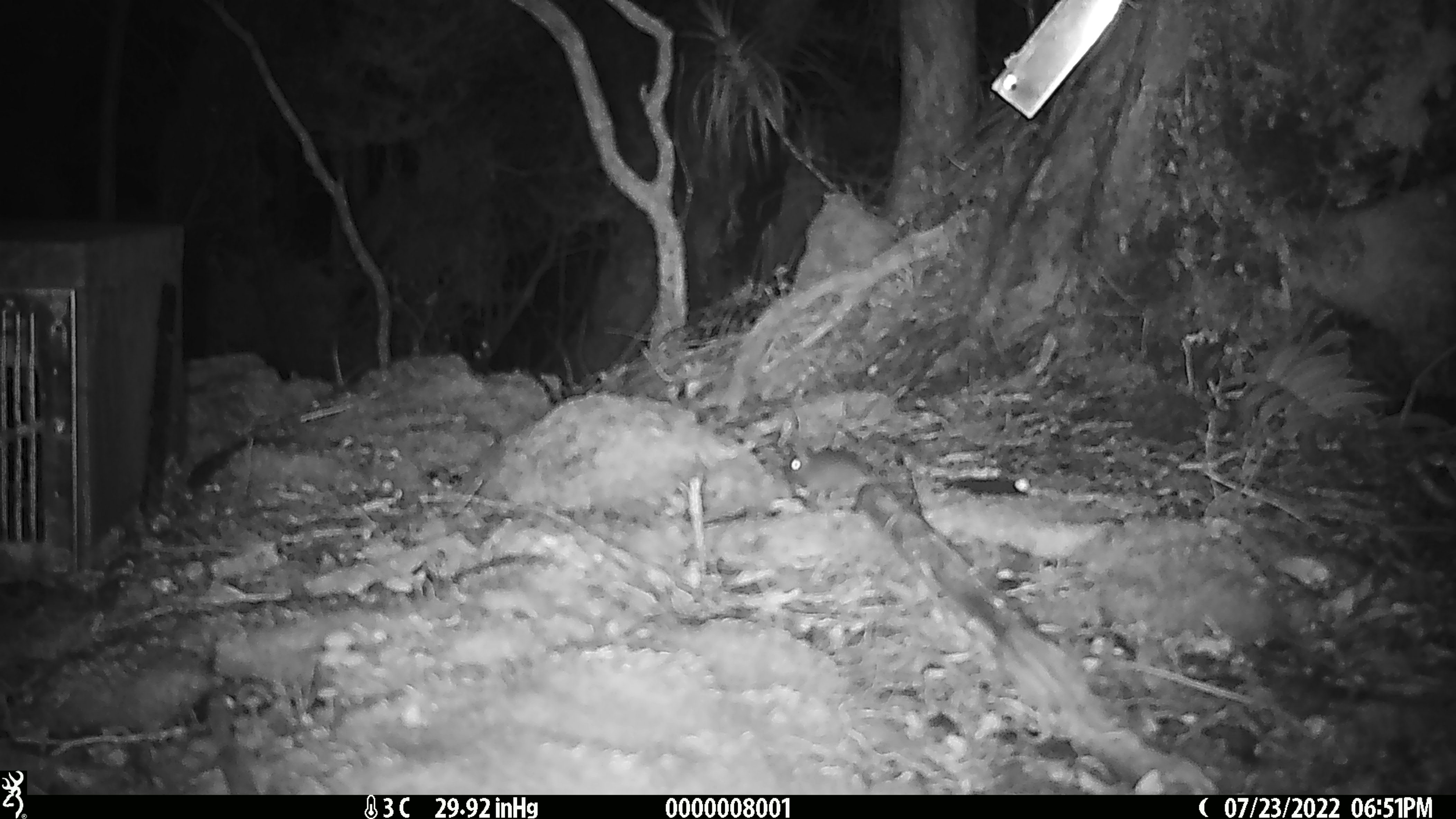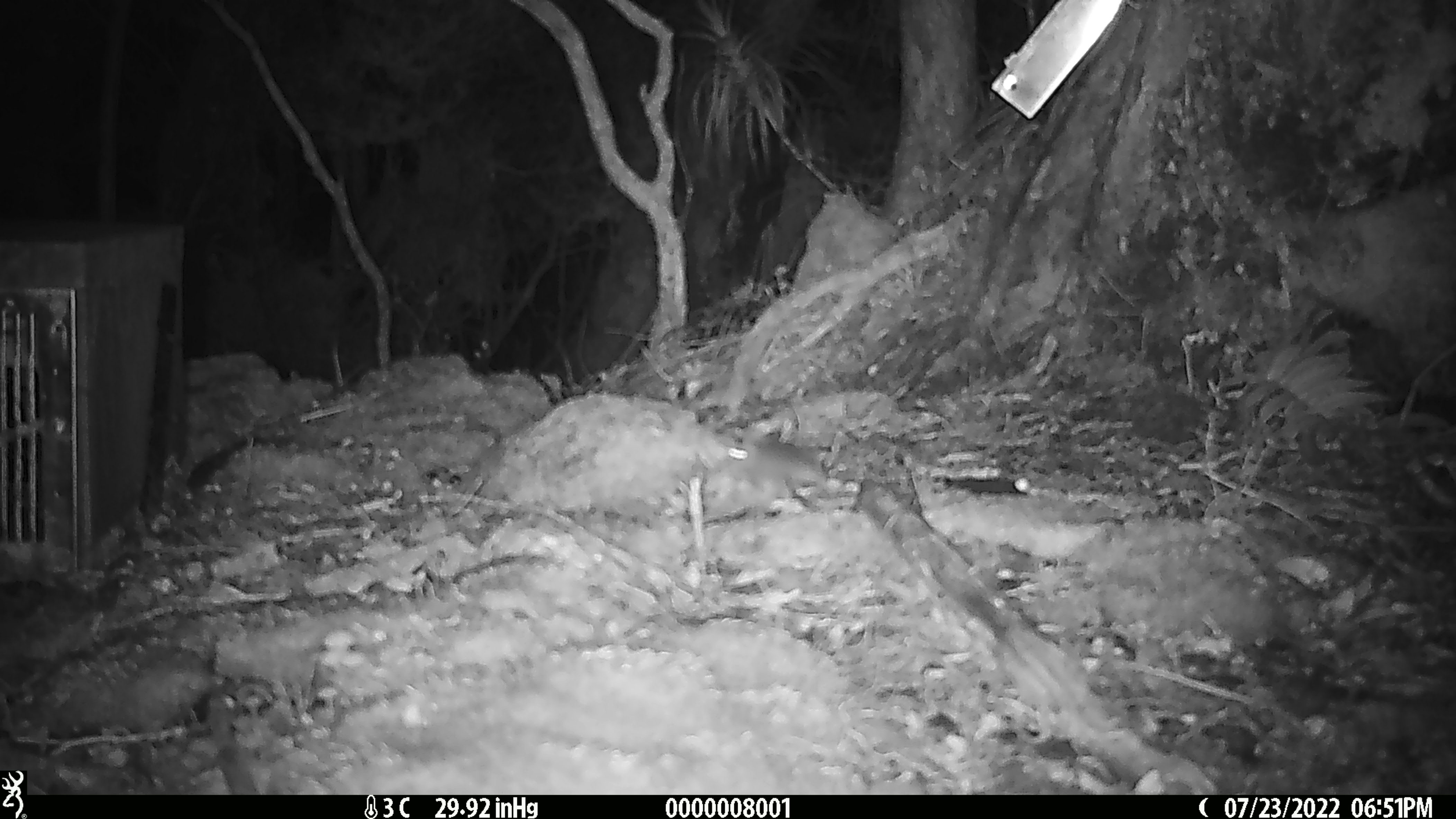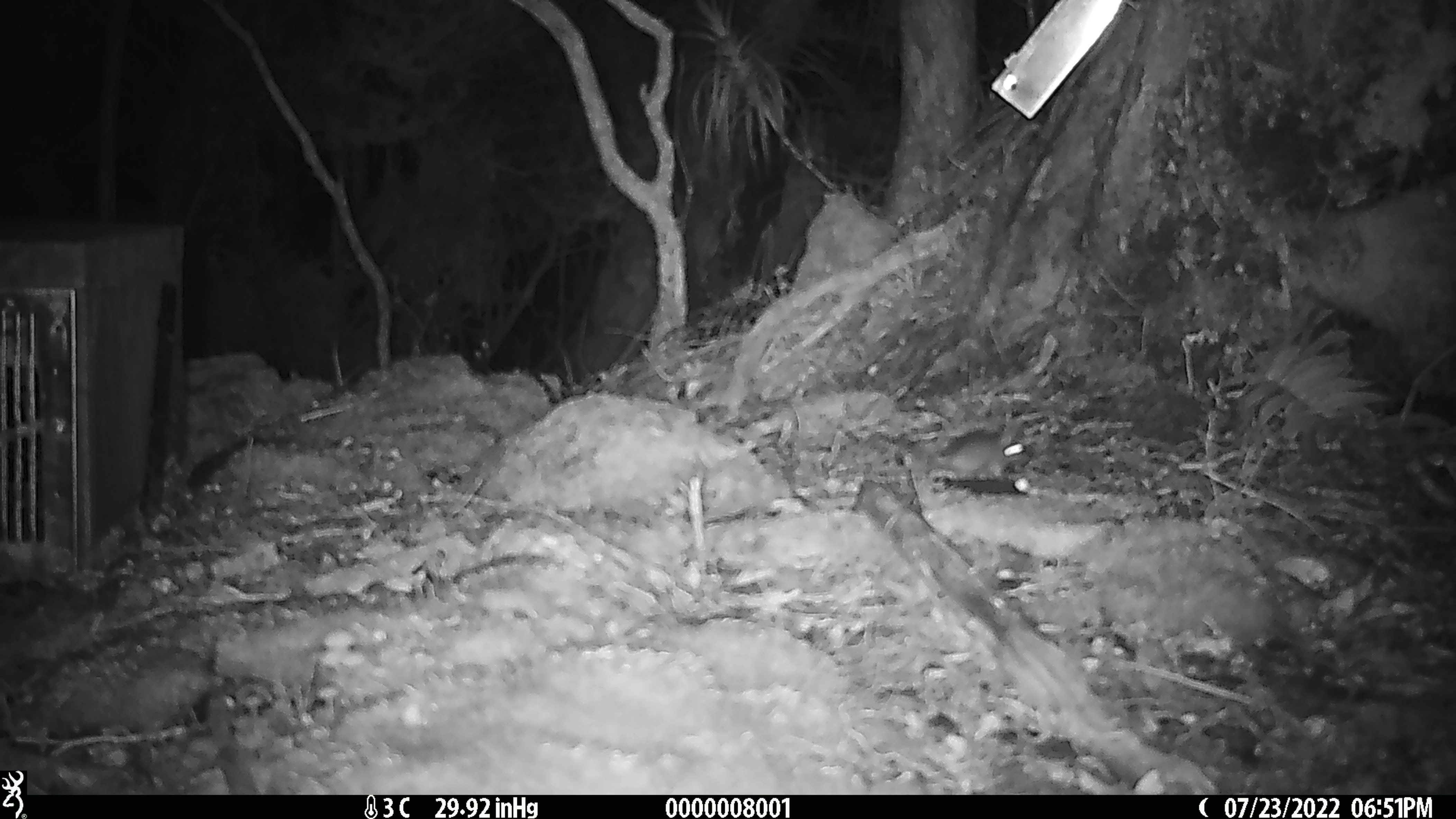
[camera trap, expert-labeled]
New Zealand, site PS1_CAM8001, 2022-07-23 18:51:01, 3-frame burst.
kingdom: Animalia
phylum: Chordata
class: Mammalia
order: Rodentia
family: Muridae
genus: Mus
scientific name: Mus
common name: mouse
Mouse (Mus).